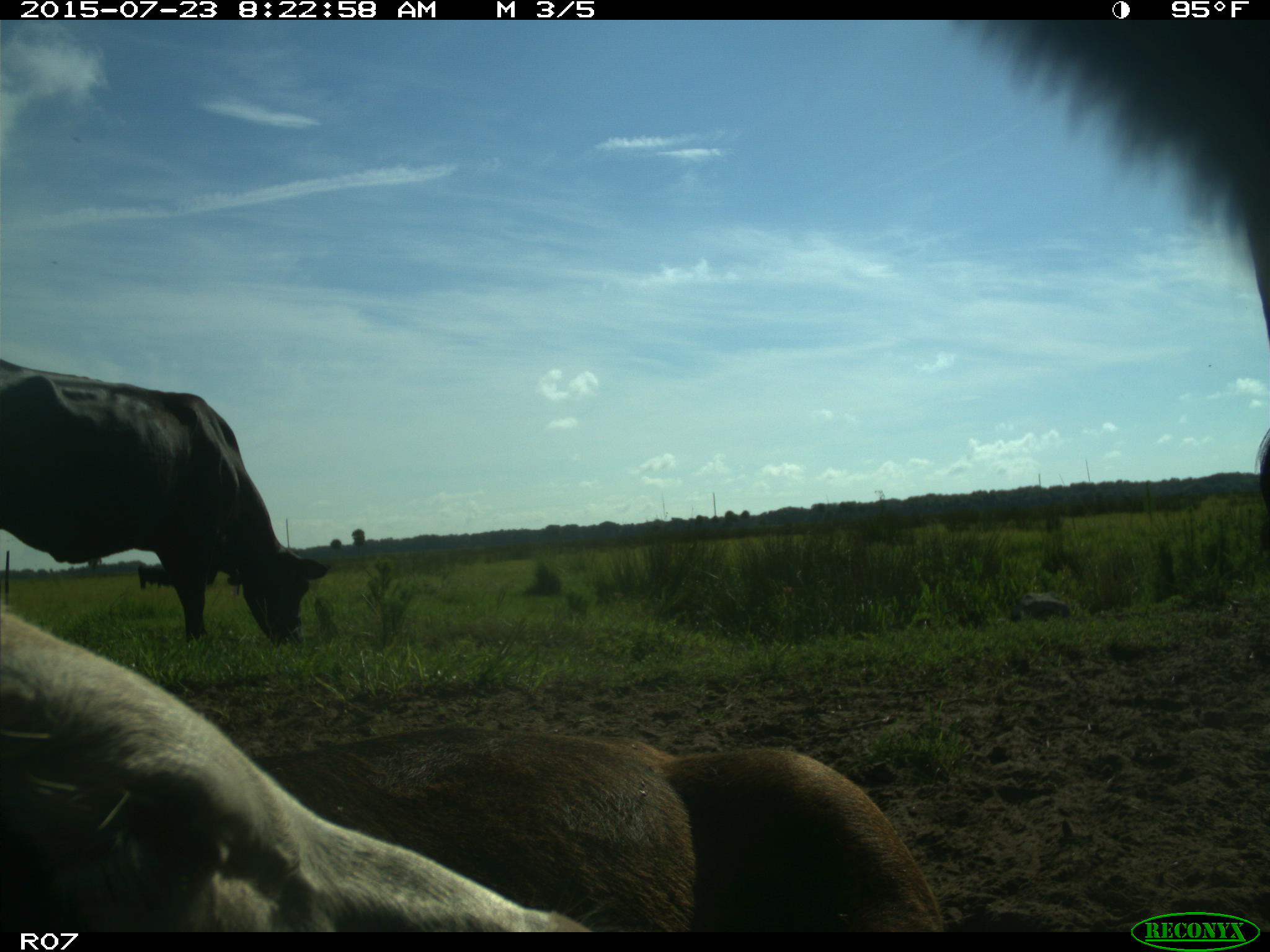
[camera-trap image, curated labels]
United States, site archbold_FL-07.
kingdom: Animalia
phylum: Chordata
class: Mammalia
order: Artiodactyla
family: Bovidae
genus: Bos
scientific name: Bos taurus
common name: domestic cow